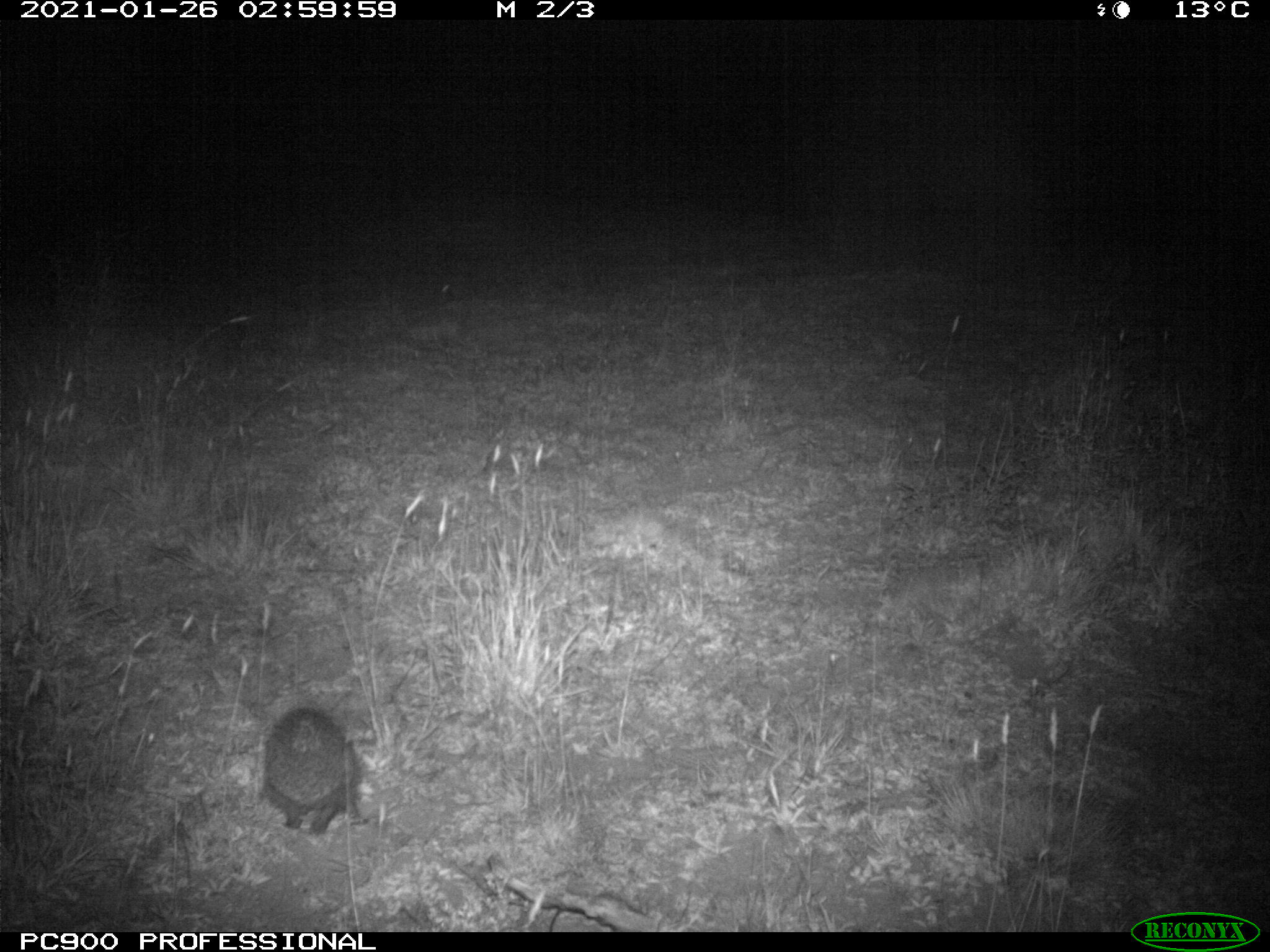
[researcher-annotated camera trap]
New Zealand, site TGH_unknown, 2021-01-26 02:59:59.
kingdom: Animalia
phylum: Chordata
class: Mammalia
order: Eulipotyphla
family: Erinaceidae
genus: Erinaceus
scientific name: Erinaceus europaeus europaeus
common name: european hedgehog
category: hedgehog